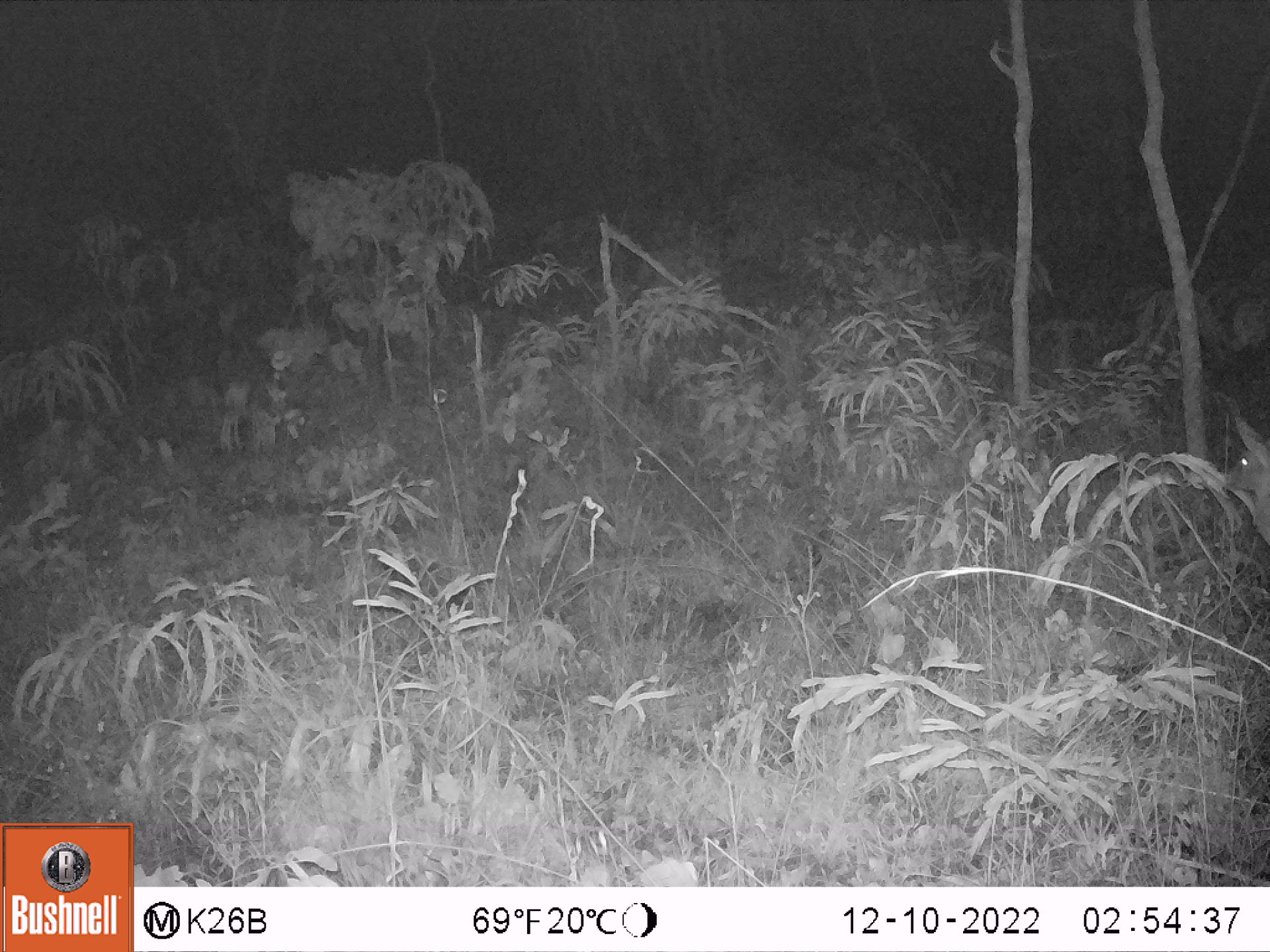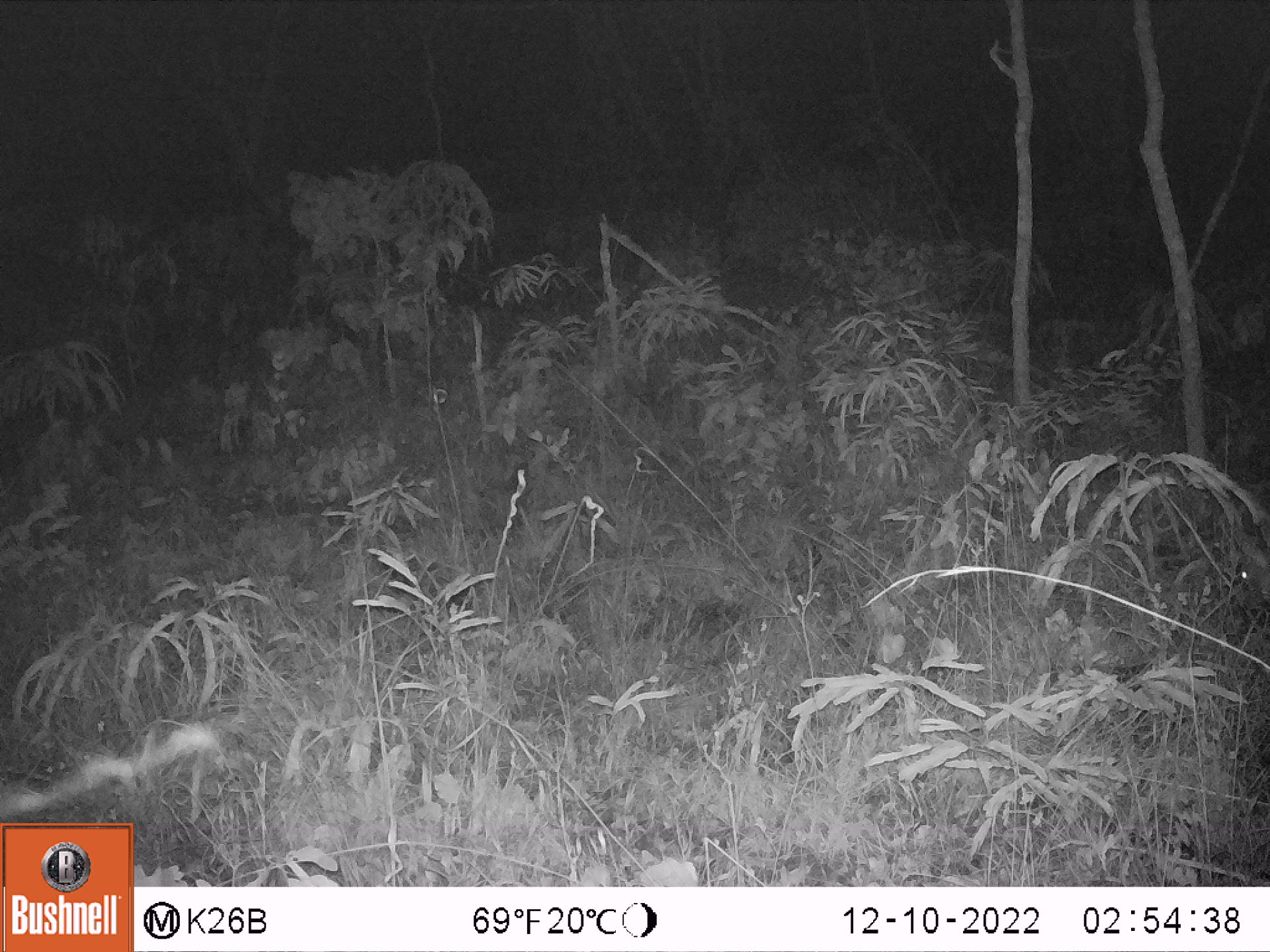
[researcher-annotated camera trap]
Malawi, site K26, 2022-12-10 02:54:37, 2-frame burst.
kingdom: Animalia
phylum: Chordata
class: Mammalia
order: Artiodactyla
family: Bovidae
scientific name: Antilopinae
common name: small antelope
Small antelope (Antilopinae), count 1.